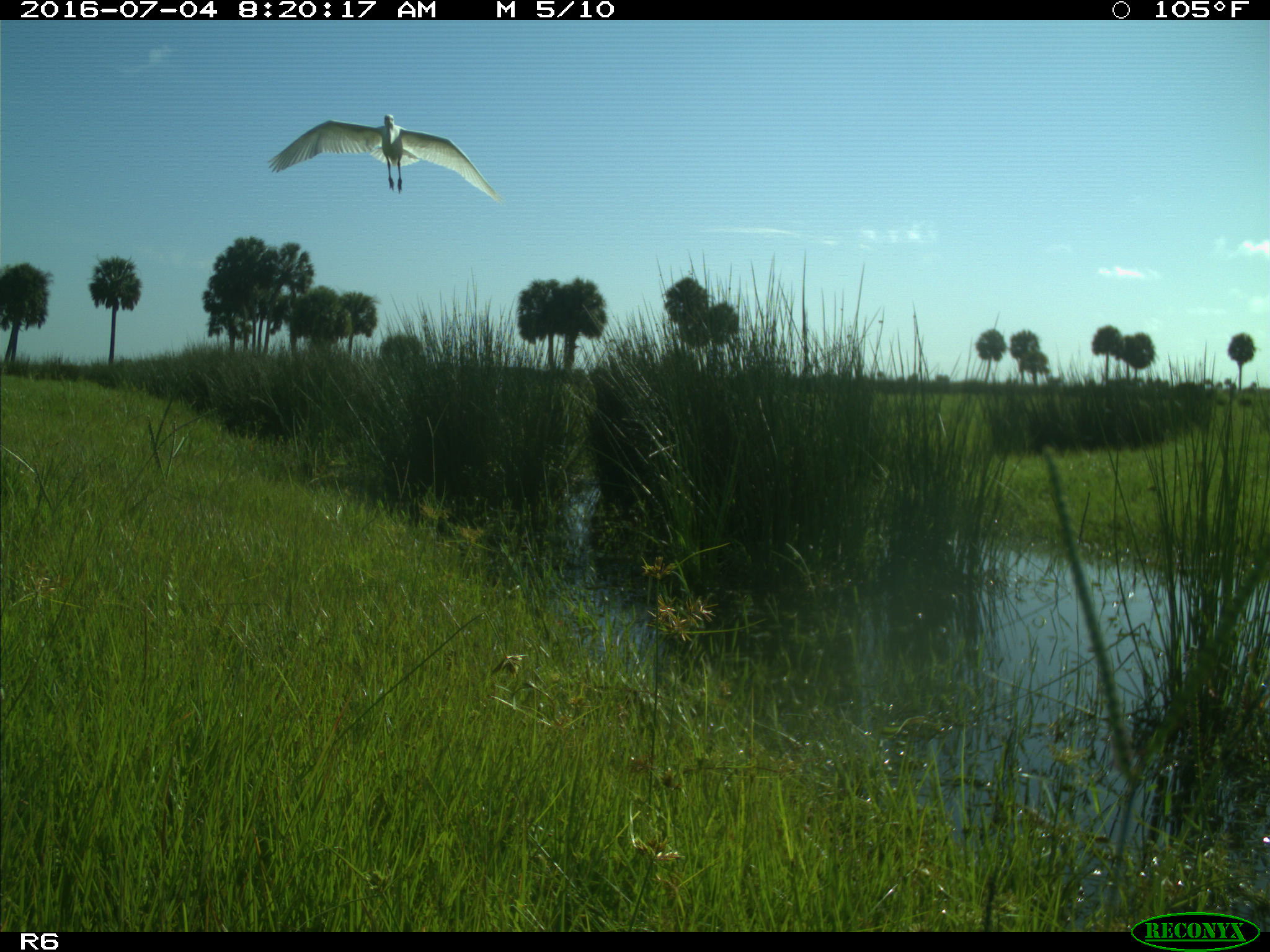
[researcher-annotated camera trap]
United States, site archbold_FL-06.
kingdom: Animalia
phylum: Chordata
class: Aves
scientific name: Aves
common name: birds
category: unidentified bird